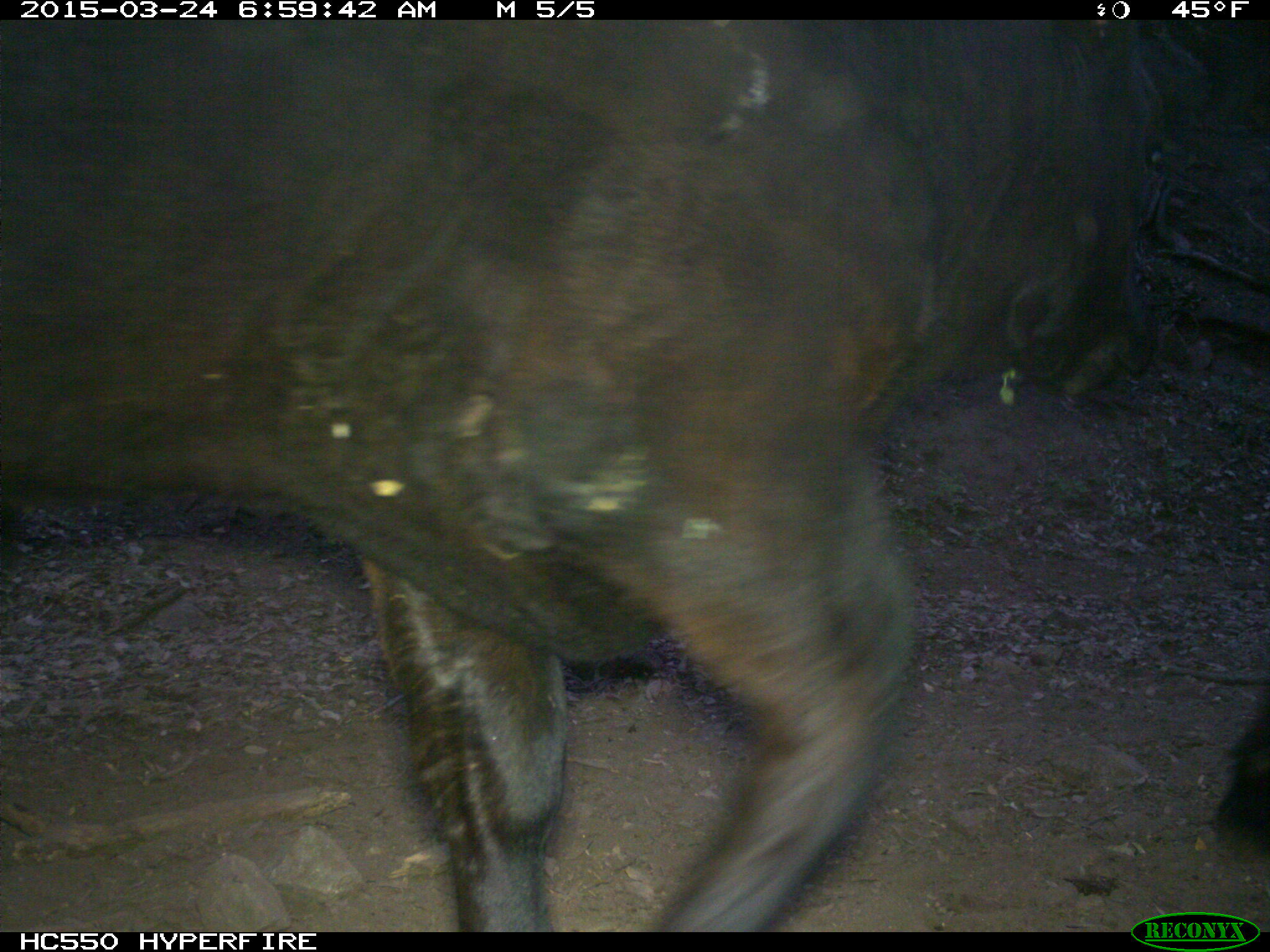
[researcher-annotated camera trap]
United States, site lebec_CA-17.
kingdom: Animalia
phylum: Chordata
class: Mammalia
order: Artiodactyla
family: Bovidae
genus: Bos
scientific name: Bos taurus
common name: domestic cow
Bos taurus (domestic cow).